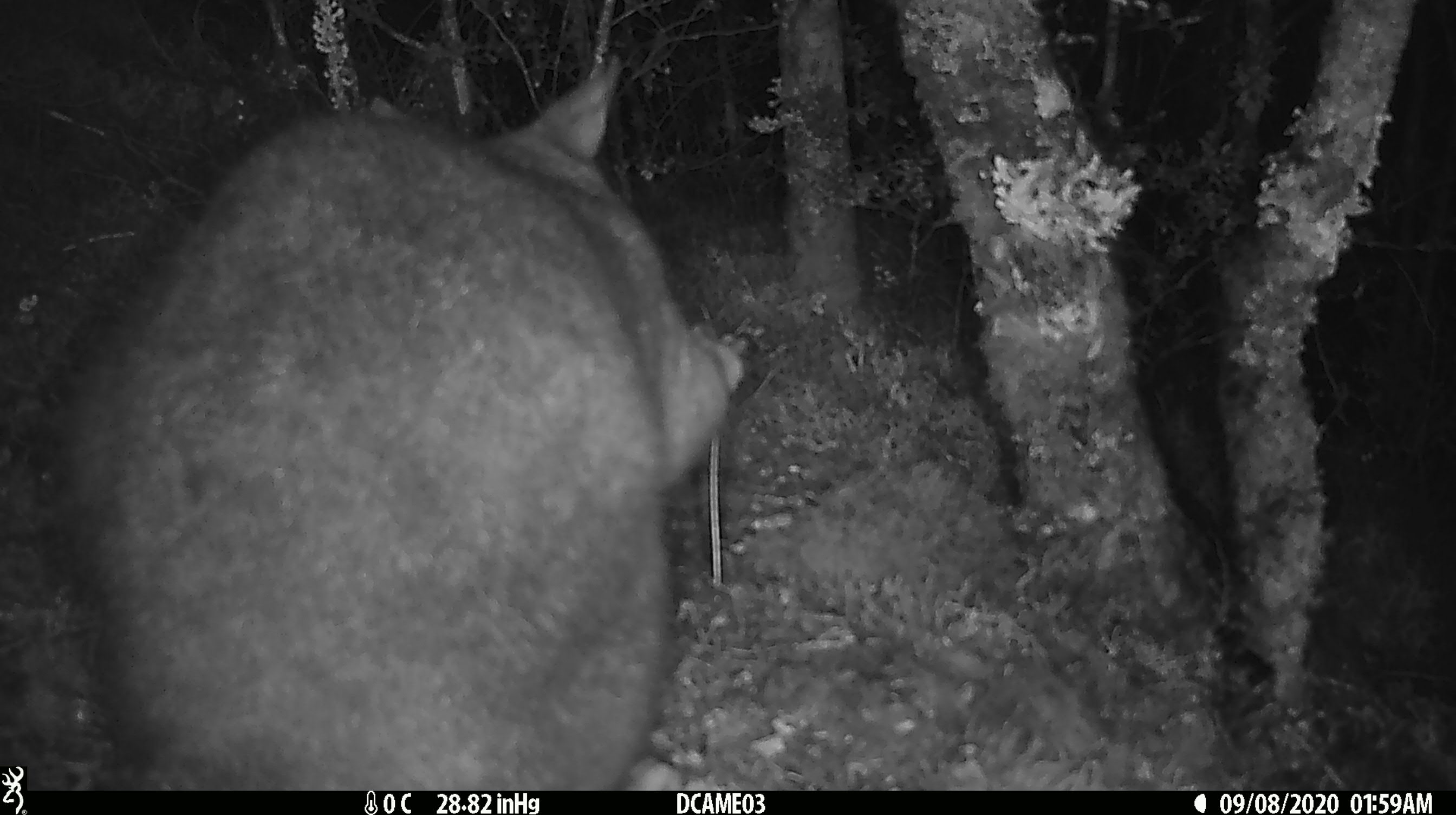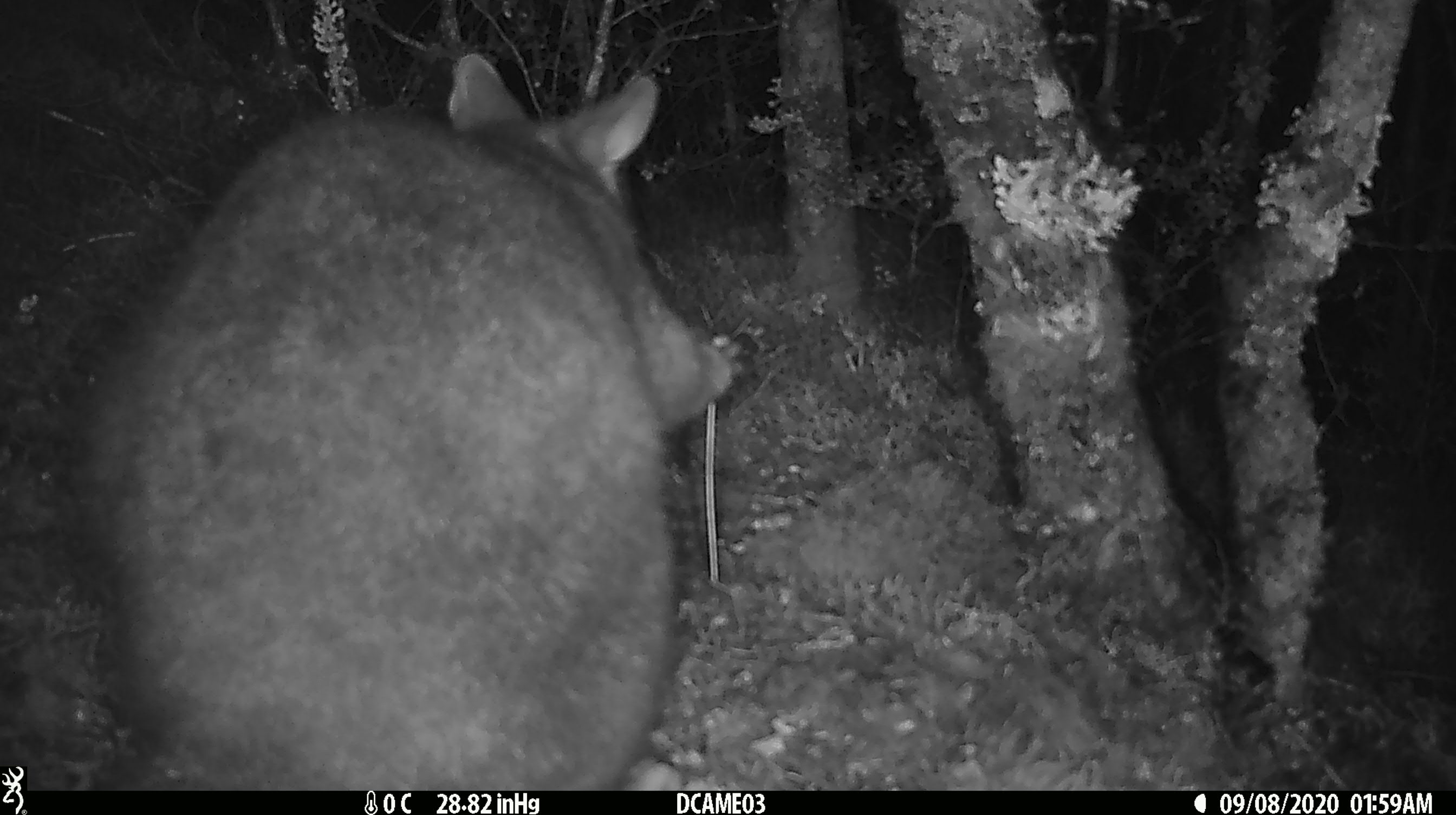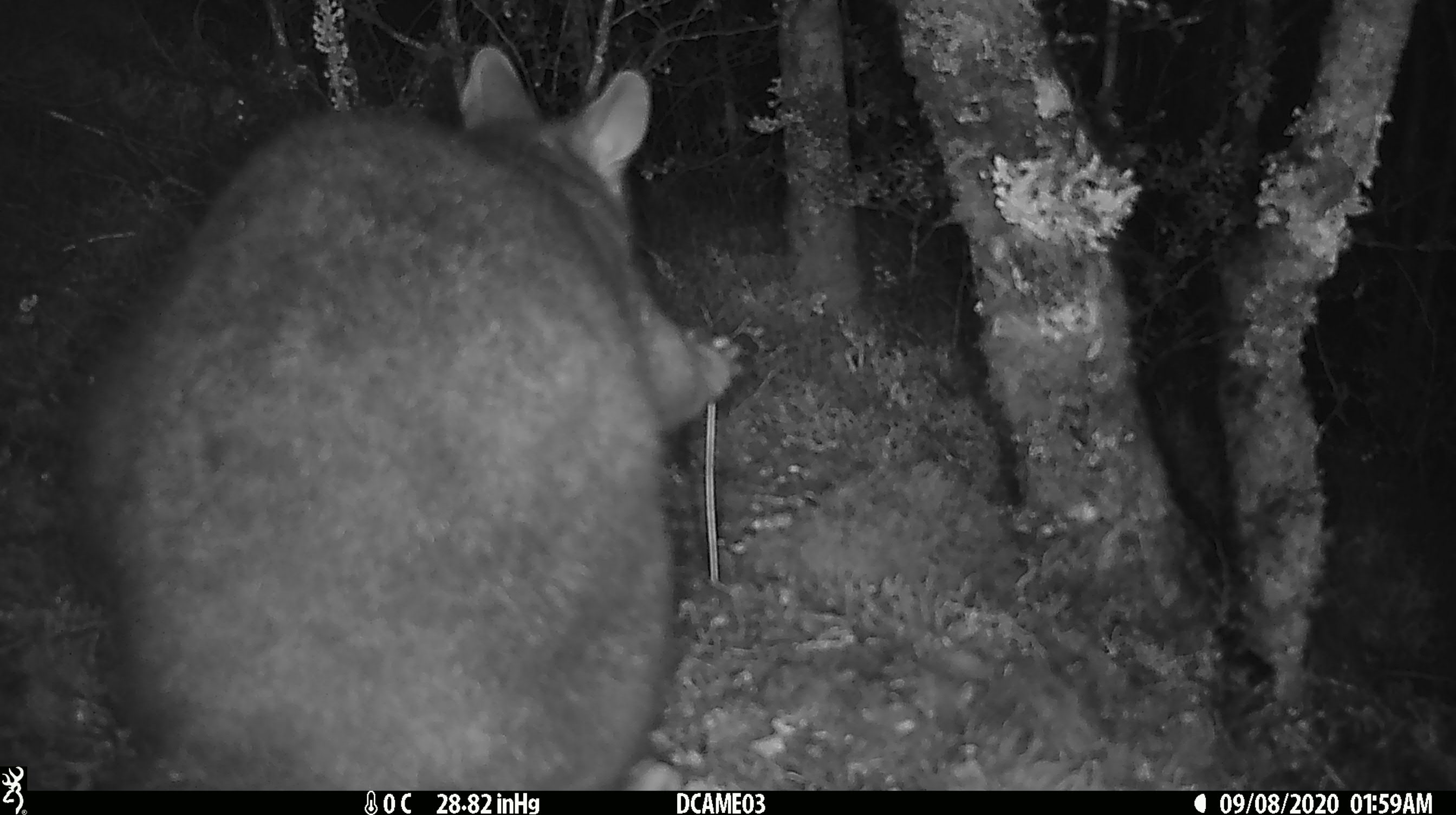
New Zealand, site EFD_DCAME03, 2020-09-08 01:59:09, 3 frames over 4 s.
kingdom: Animalia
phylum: Chordata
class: Mammalia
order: Diprotodontia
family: Phalangeridae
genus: Trichosurus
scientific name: Trichosurus vulpecula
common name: common brushtail possum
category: possum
Possum (common brushtail possum) (Trichosurus vulpecula).